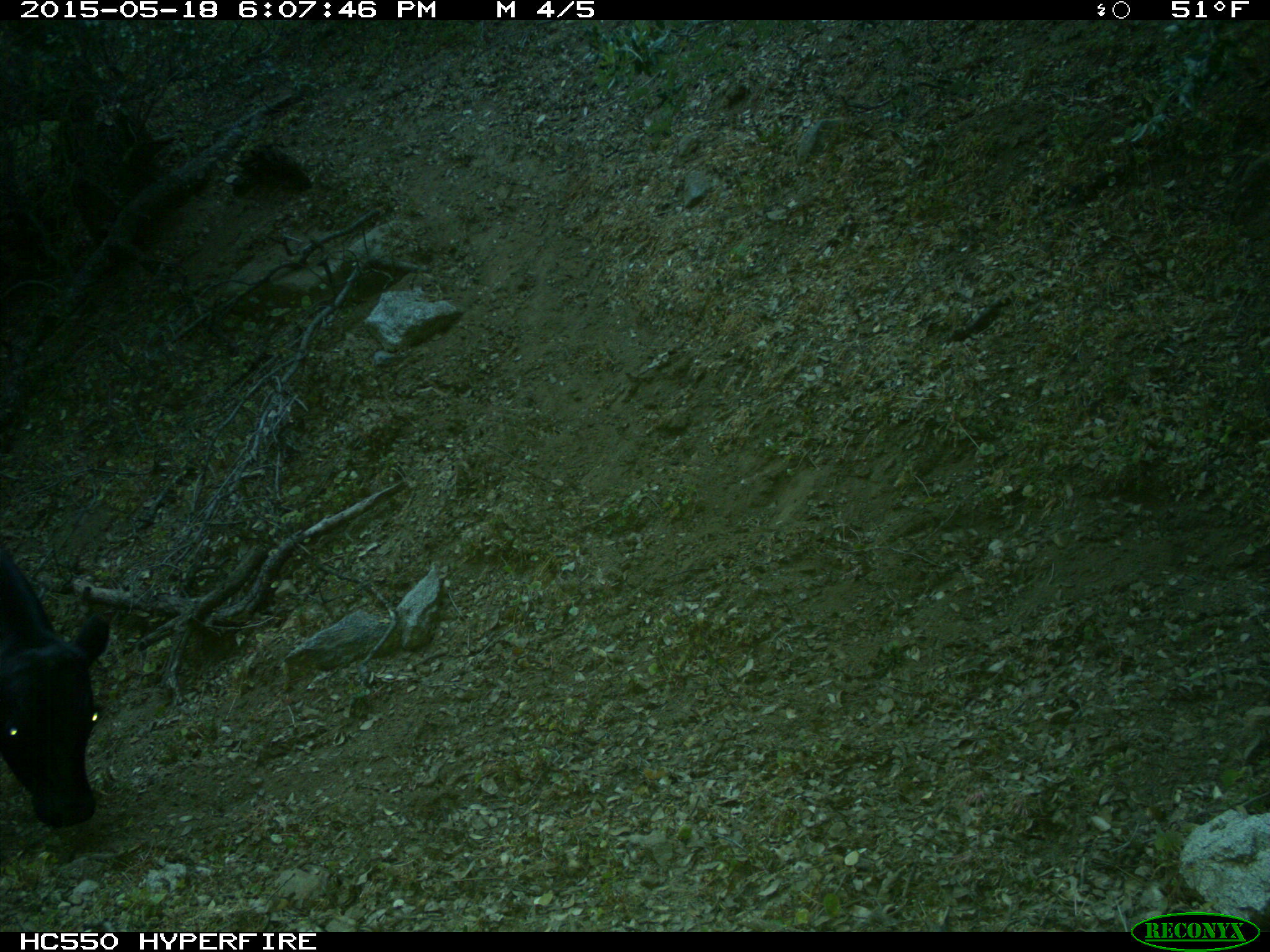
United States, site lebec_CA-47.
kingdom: Animalia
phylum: Chordata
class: Mammalia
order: Artiodactyla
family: Bovidae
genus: Bos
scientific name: Bos taurus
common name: domestic cow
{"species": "Bos taurus (domestic cow)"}